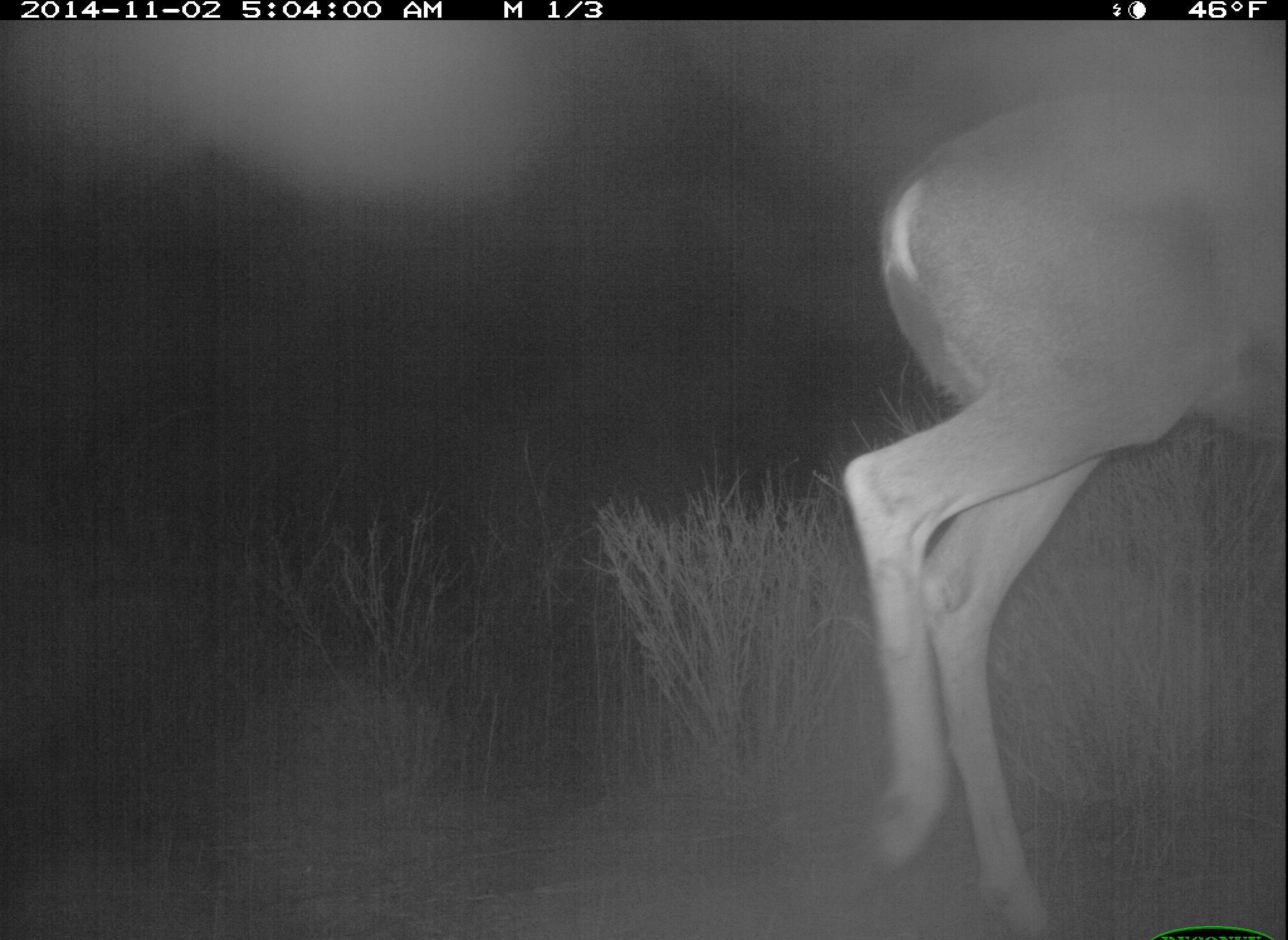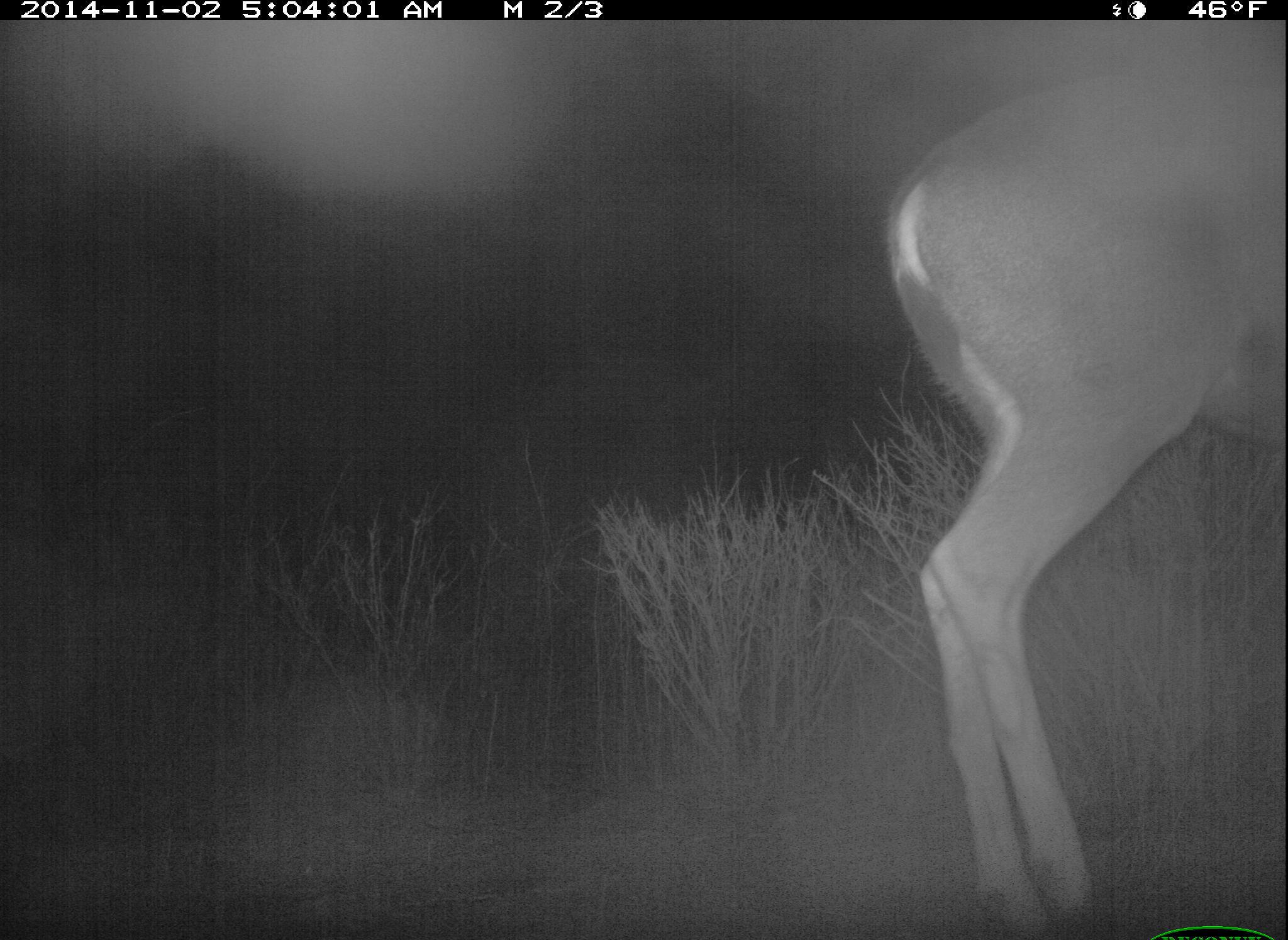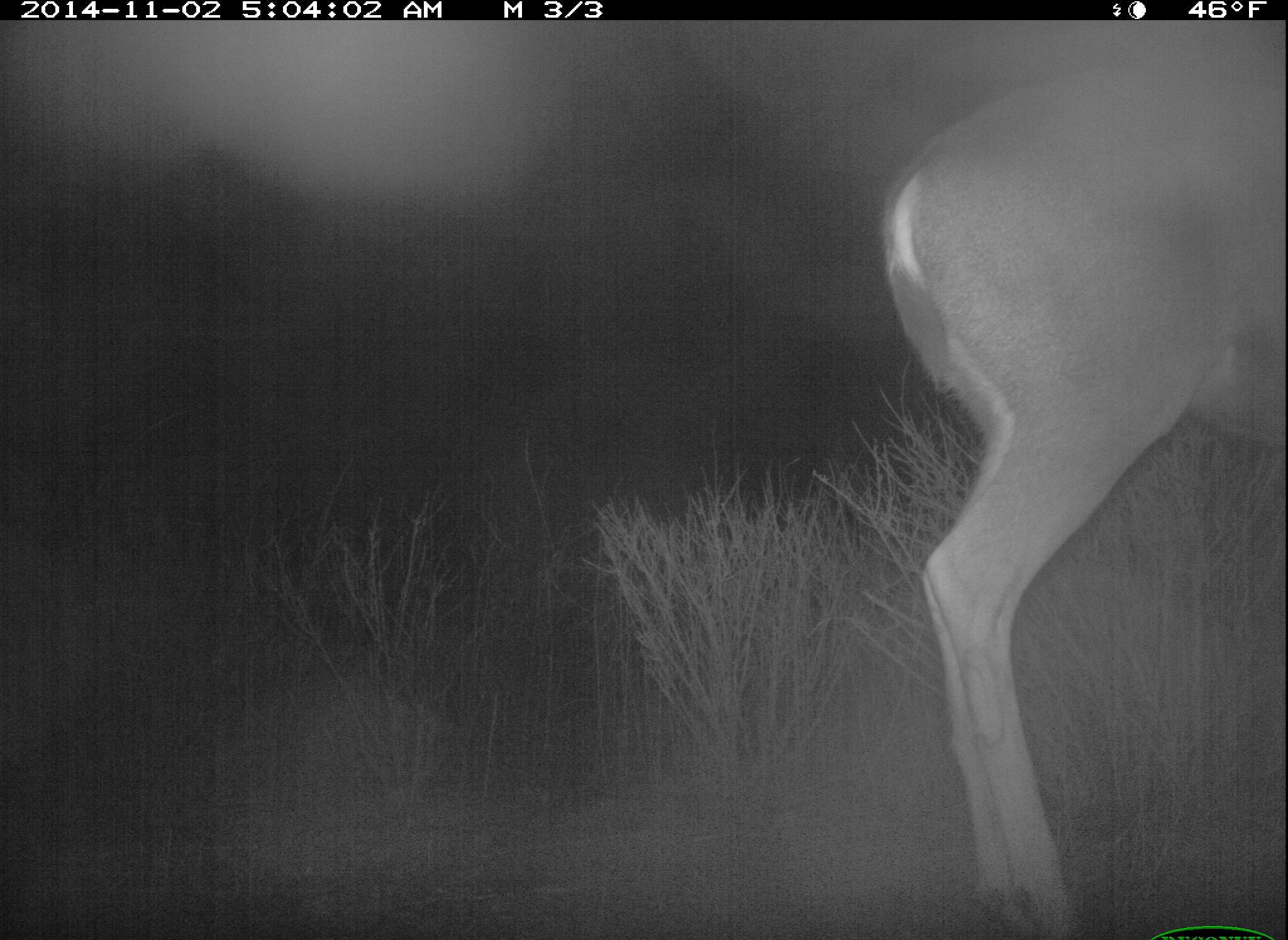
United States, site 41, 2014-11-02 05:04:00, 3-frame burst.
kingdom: Animalia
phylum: Chordata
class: Mammalia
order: Artiodactyla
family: Cervidae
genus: Odocoileus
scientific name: Odocoileus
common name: deer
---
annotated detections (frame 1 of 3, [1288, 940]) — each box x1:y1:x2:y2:
deer: 840:85:1288:939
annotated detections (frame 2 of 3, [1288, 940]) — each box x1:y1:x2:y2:
deer: 885:65:1287:940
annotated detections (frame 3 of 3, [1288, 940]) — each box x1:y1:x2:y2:
deer: 881:46:1288:940